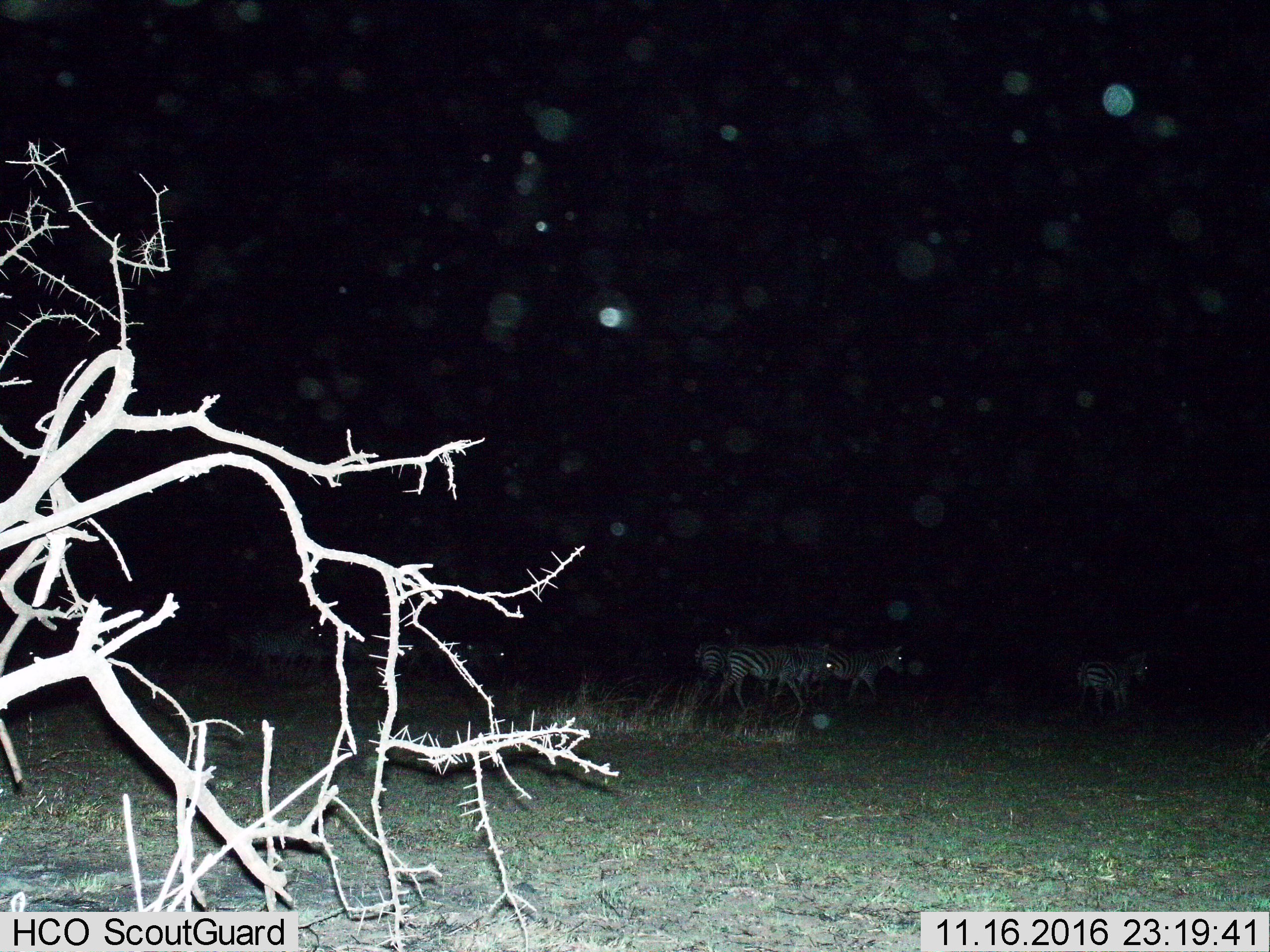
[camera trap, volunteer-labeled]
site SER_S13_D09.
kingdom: Animalia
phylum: Chordata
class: Mammalia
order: Perissodactyla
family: Equidae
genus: Equus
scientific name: Equus quagga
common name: plains zebra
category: zebraplains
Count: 5.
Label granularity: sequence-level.